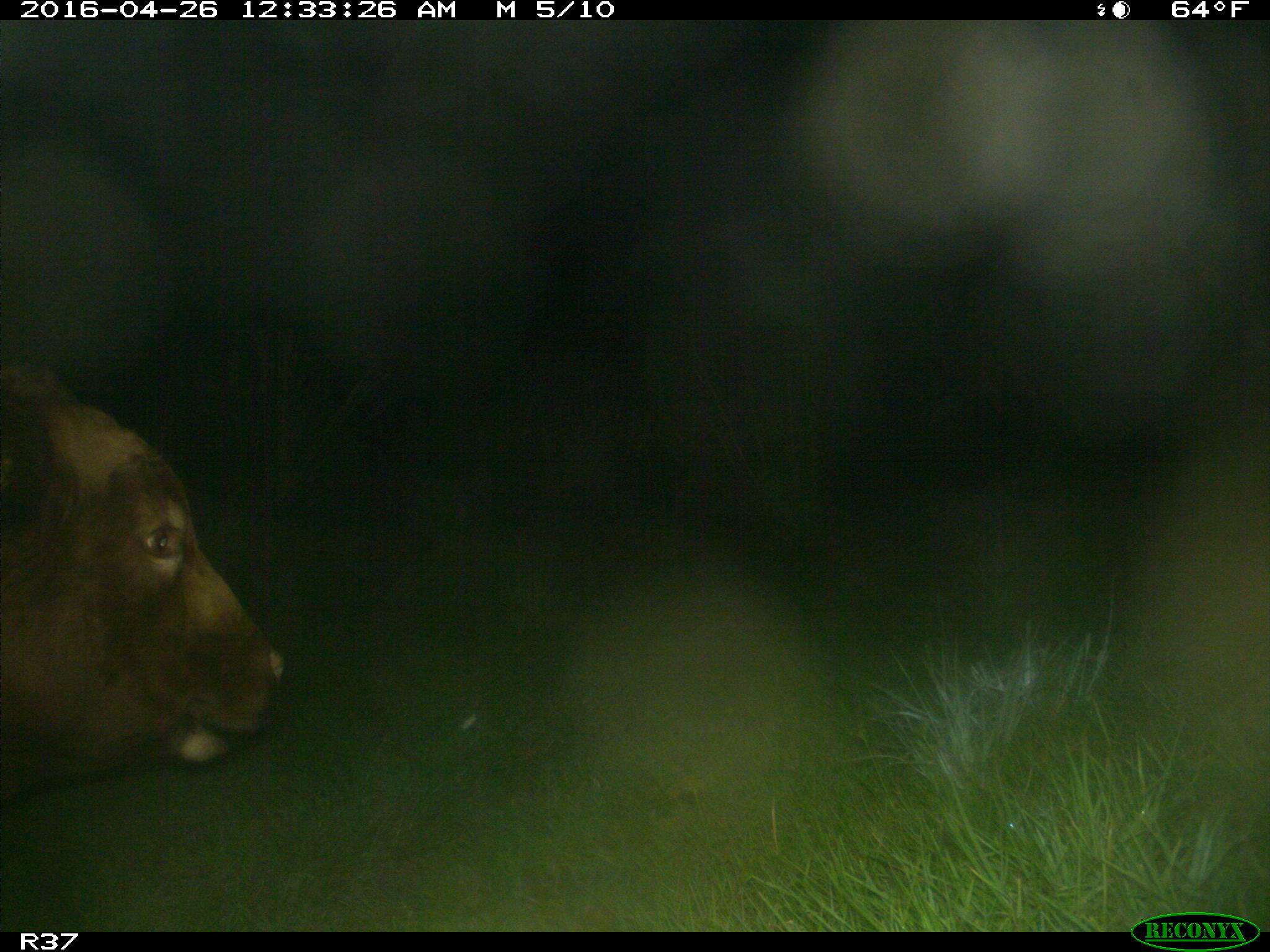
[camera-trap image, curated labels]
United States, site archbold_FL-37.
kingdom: Animalia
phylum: Chordata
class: Mammalia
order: Artiodactyla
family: Bovidae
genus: Bos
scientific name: Bos taurus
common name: domestic cow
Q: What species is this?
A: Bos taurus (domestic cow).